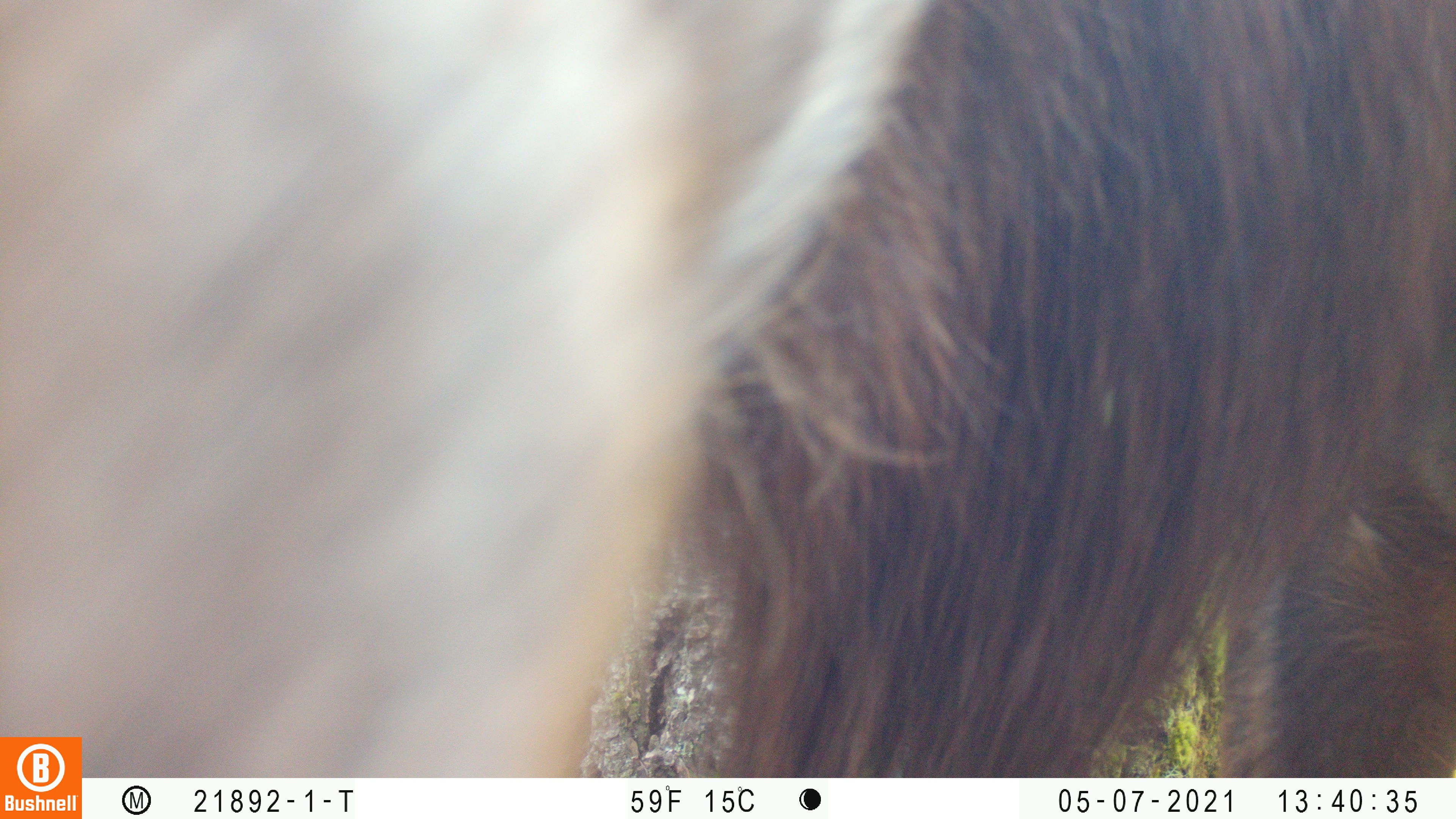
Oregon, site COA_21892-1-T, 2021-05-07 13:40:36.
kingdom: Animalia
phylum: Chordata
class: Mammalia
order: Artiodactyla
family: Cervidae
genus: Cervus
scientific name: Cervus canadensis roosevelti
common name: roosevelt elk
Roosevelt elk (Cervus canadensis roosevelti).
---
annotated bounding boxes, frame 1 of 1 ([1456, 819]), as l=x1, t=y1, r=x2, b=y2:
roosevelt elk: l=84, t=0, r=1455, b=777